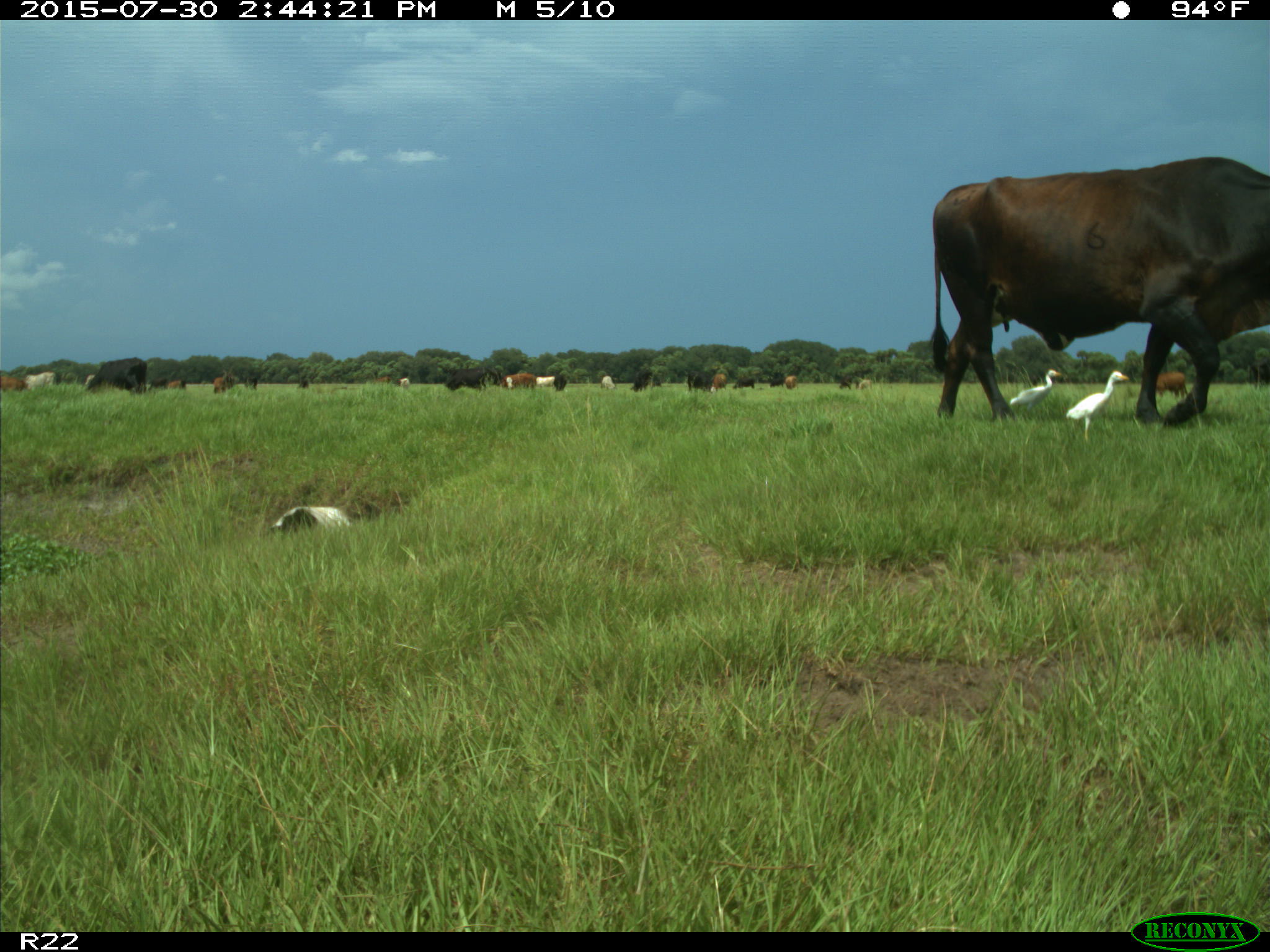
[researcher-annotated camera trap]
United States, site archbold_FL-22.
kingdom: Animalia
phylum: Chordata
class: Mammalia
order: Artiodactyla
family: Bovidae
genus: Bos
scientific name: Bos taurus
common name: domestic cow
Bos taurus (domestic cow).